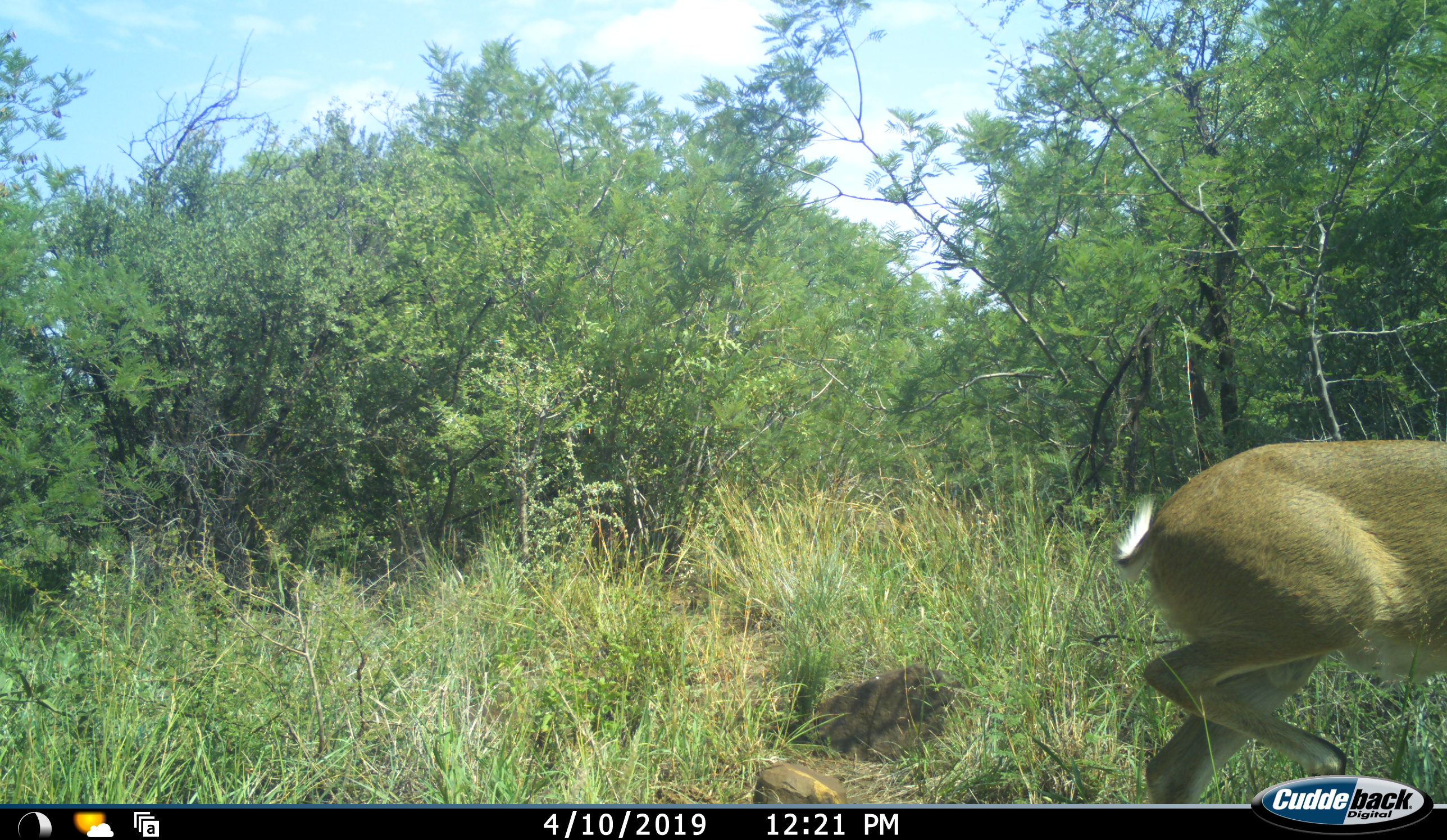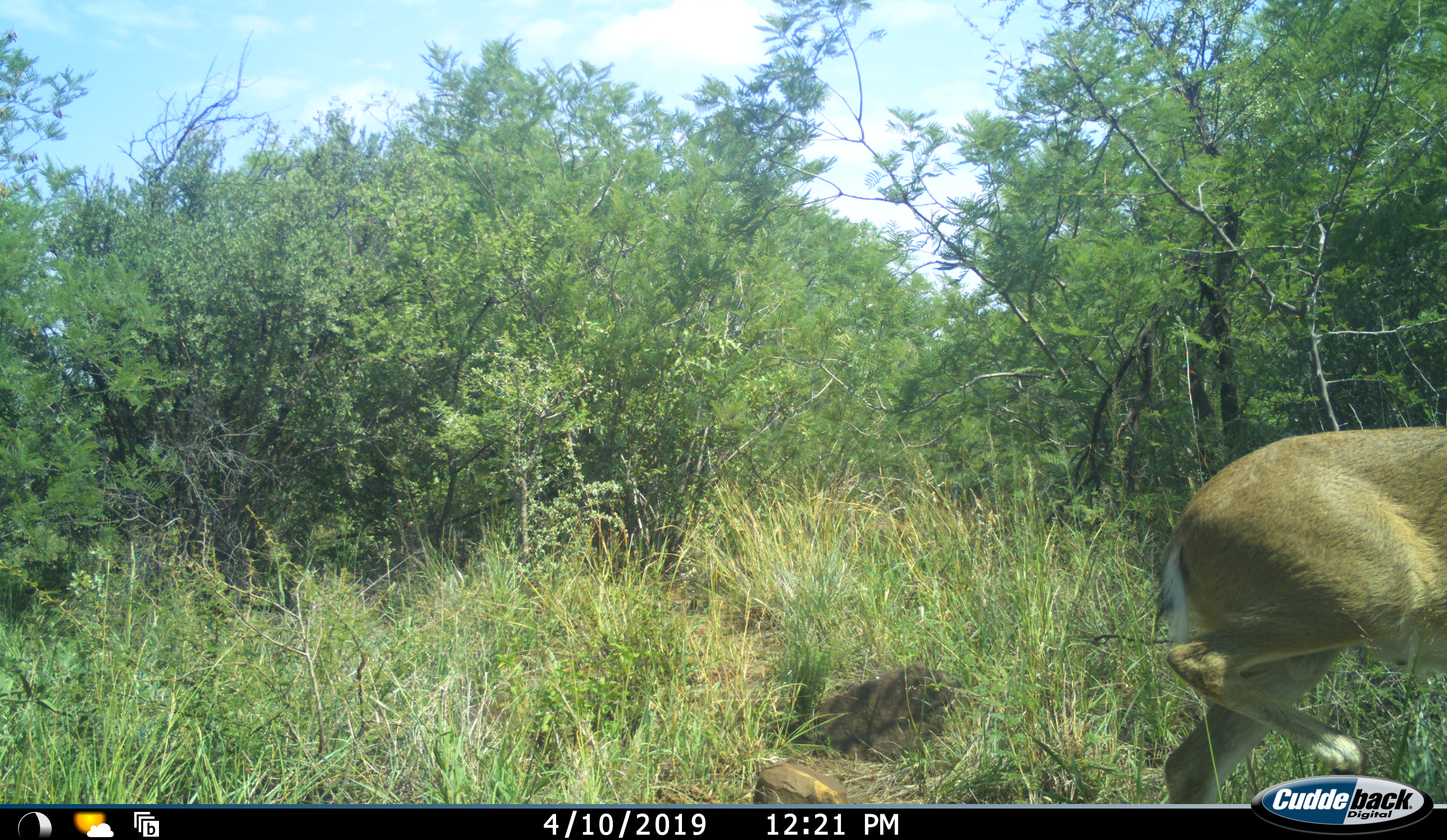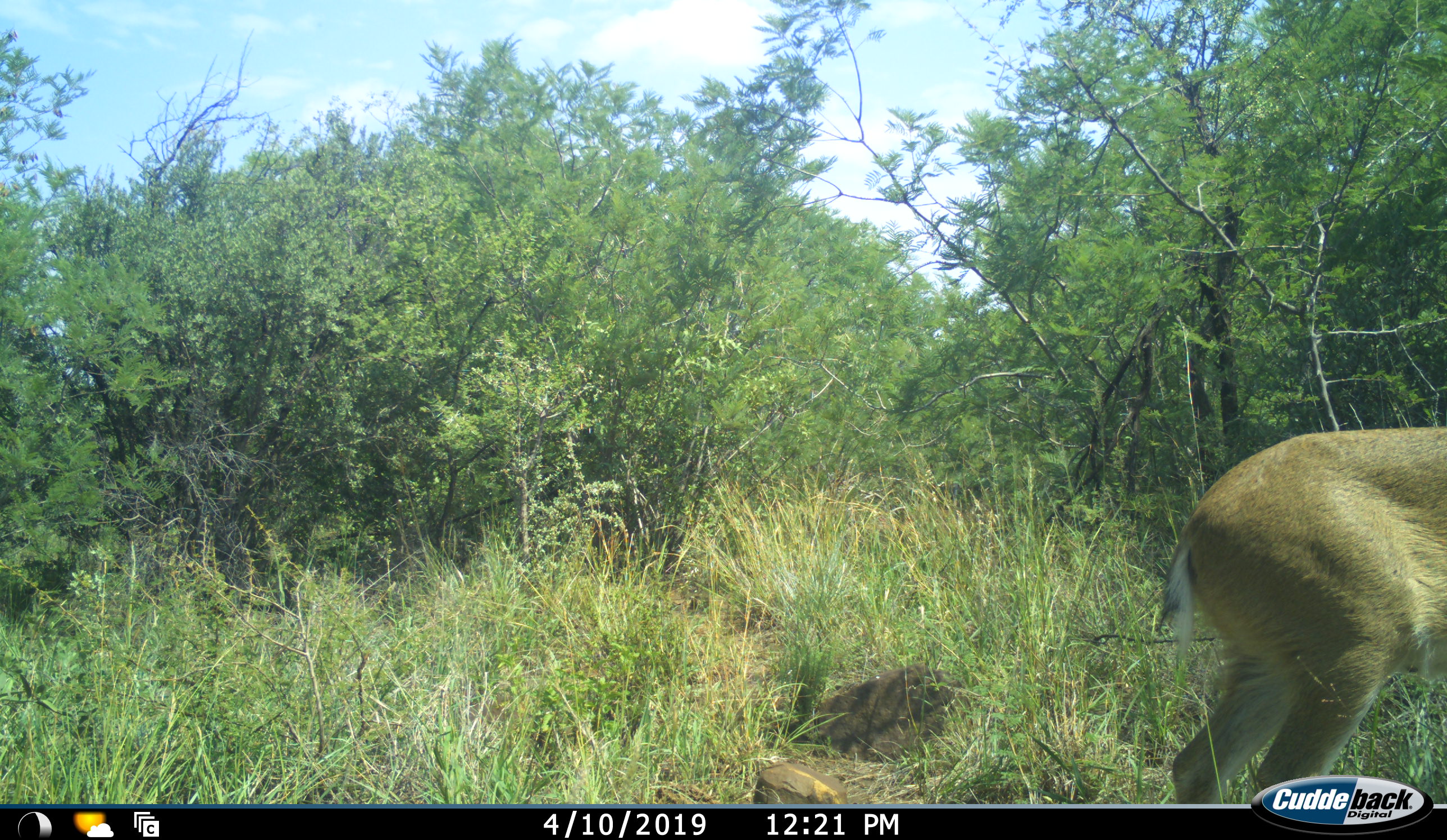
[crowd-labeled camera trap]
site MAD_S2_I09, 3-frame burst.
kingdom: Animalia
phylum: Chordata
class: Mammalia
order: Artiodactyla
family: Bovidae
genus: Redunca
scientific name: Redunca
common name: reedbuck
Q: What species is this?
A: Reedbuck (Redunca).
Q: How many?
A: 1.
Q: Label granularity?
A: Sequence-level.